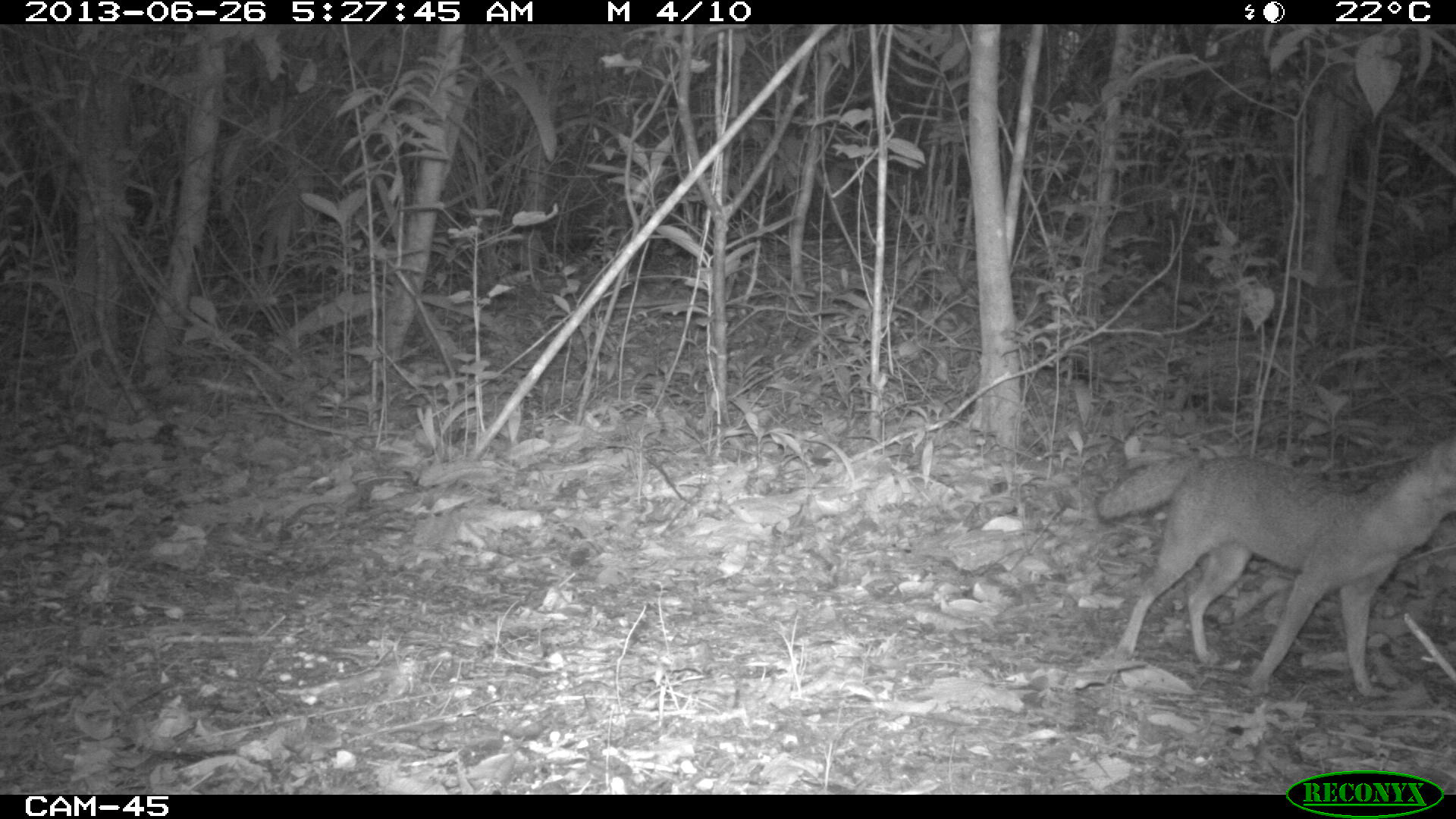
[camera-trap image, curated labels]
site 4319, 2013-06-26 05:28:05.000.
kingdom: Animalia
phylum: Chordata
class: Mammalia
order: Carnivora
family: Canidae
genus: Urocyon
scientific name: Urocyon cinereoargenteus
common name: gray fox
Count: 1.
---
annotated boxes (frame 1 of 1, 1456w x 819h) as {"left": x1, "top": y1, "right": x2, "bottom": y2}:
urocyon cinereoargenteus: {"left": 1096, "top": 437, "right": 1456, "bottom": 696}